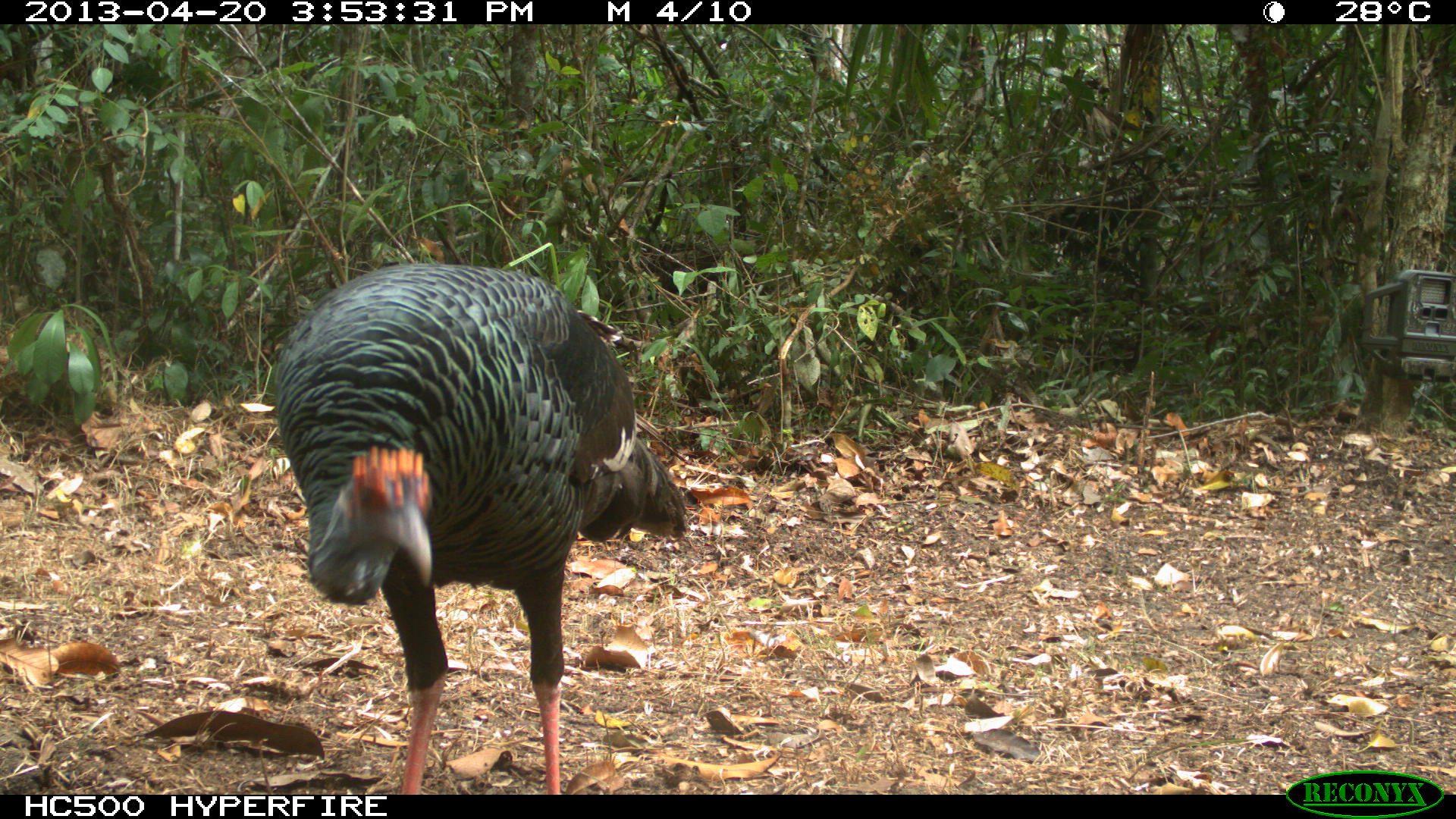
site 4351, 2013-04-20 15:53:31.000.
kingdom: Animalia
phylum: Chordata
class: Aves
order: Galliformes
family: Phasianidae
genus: Meleagris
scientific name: Meleagris ocellata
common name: ocellated turkey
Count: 3.